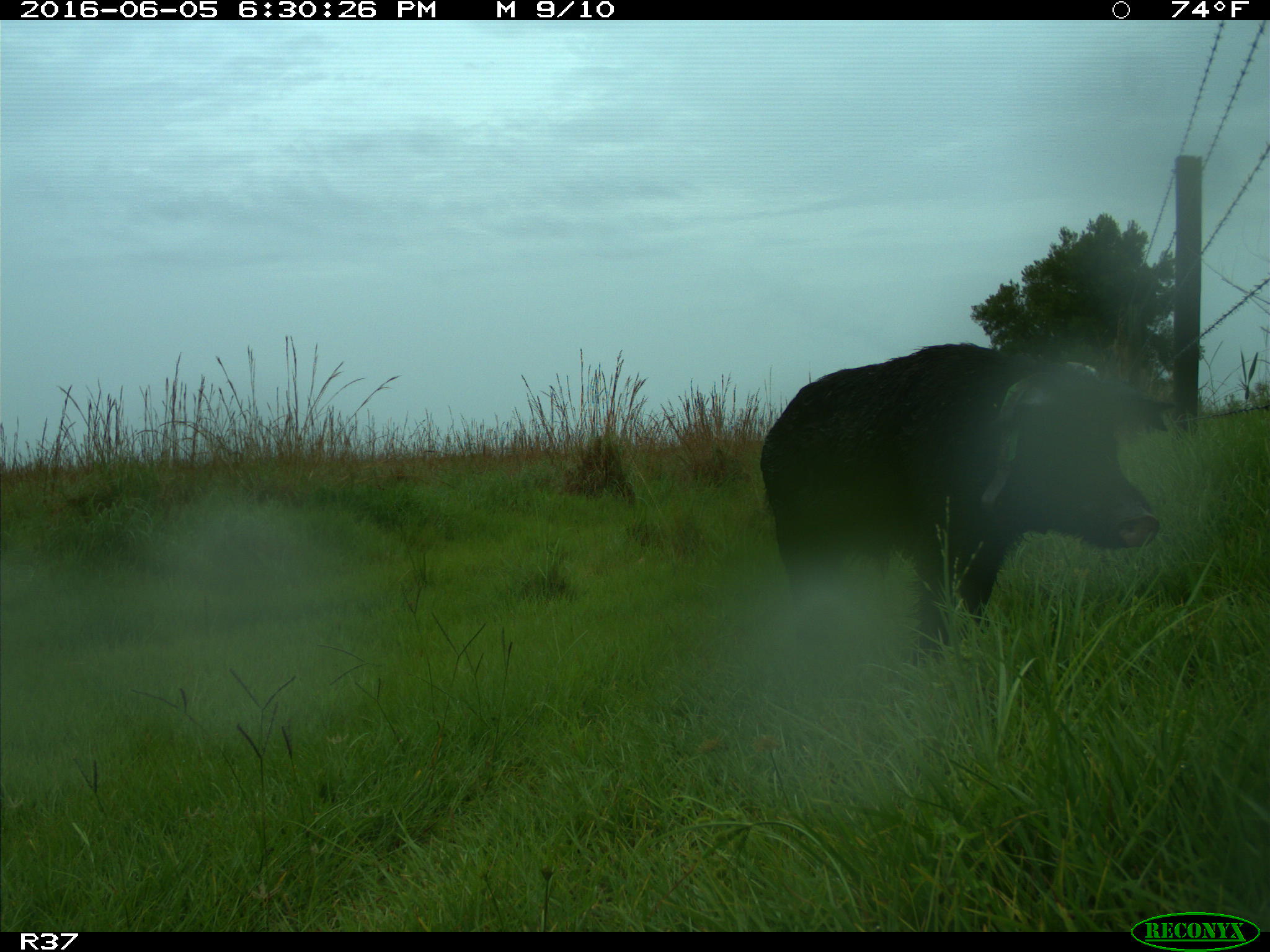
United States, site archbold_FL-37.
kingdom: Animalia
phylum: Chordata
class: Mammalia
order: Artiodactyla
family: Suidae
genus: Sus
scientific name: Sus scrofa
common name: wild boar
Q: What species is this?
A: Sus scrofa (wild boar).